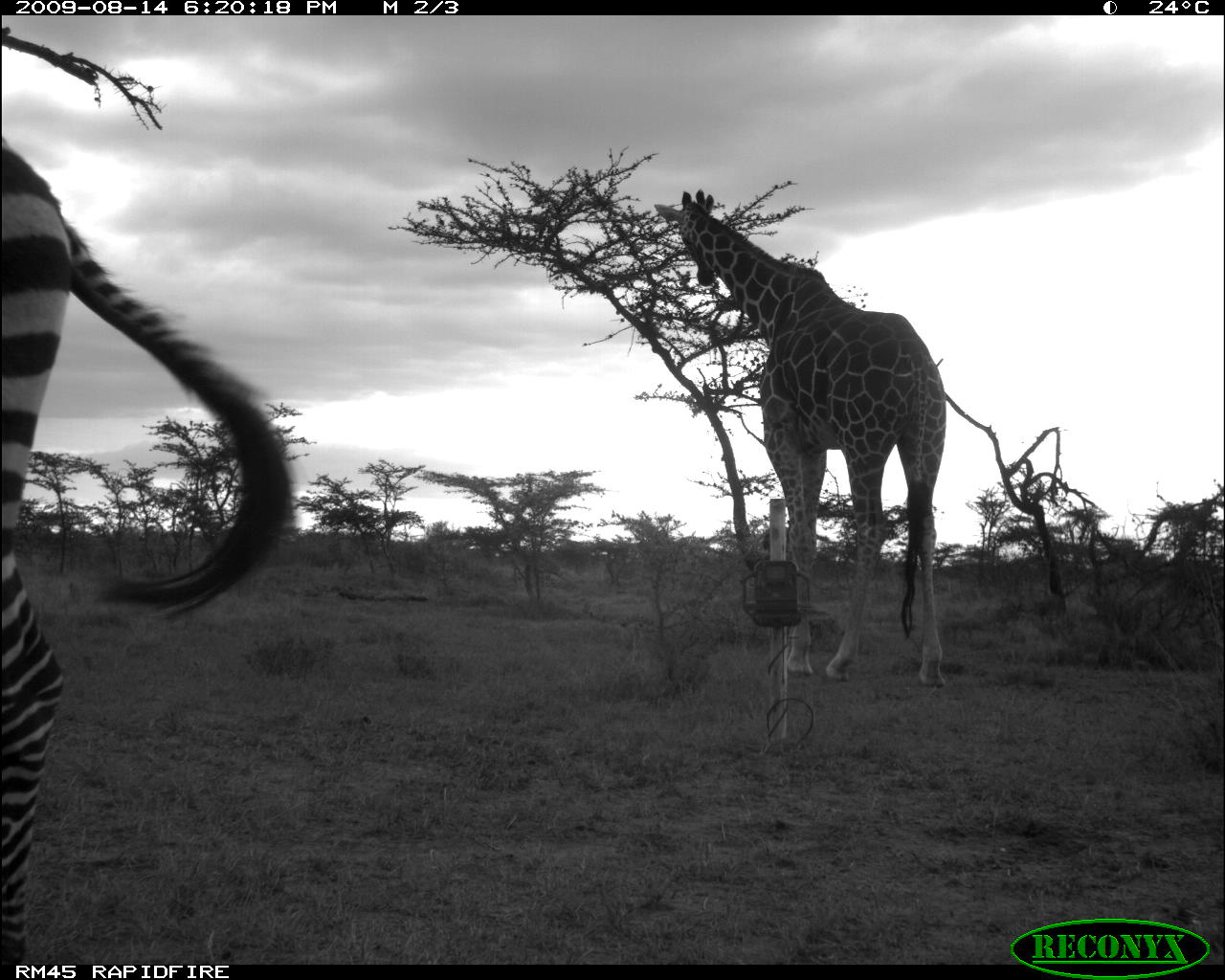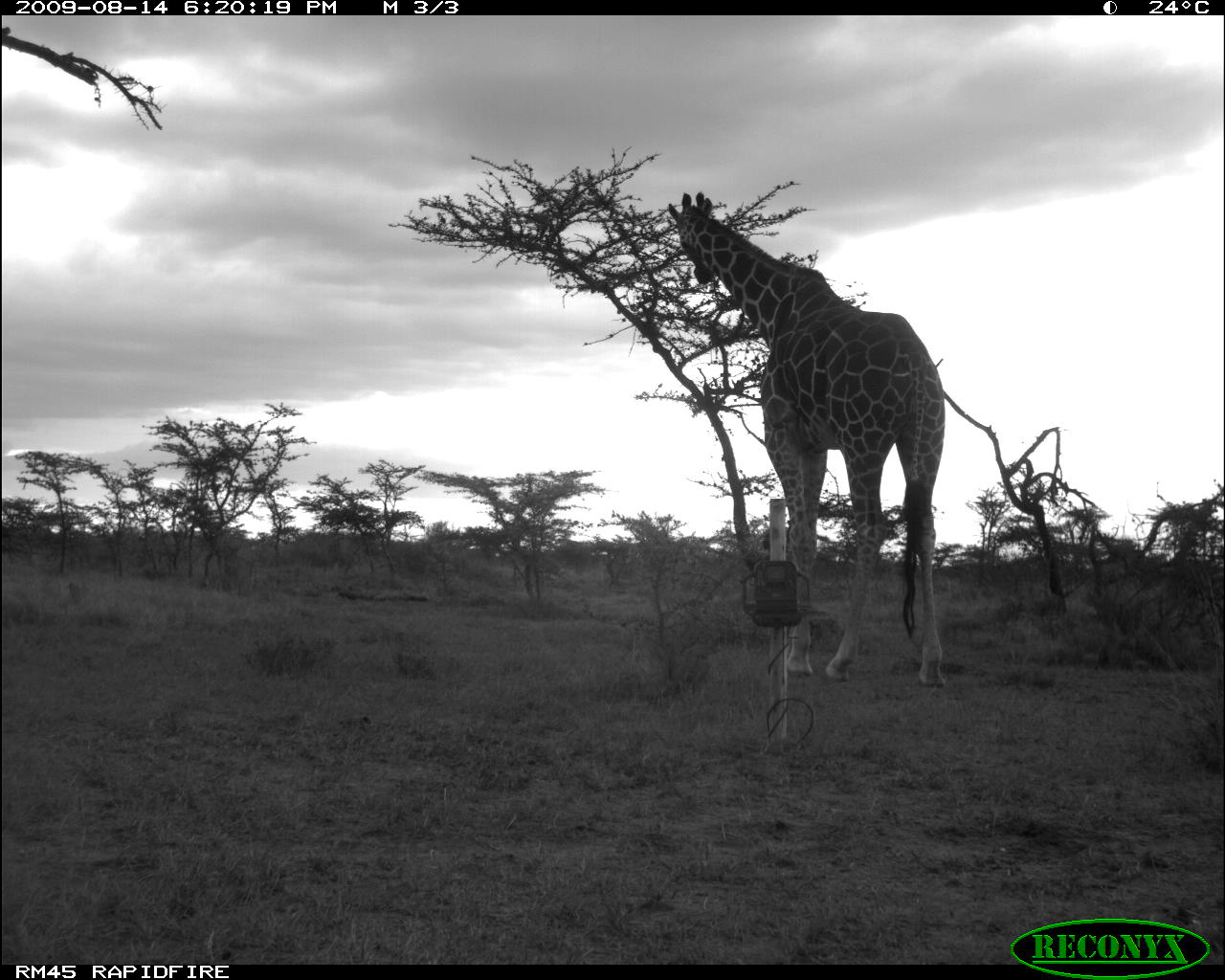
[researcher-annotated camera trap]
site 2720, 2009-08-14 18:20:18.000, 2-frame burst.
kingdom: Animalia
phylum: Chordata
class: Mammalia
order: Artiodactyla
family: Giraffidae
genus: Giraffa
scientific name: Giraffa camelopardalis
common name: giraffe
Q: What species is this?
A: Giraffa camelopardalis (giraffe).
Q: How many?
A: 1.